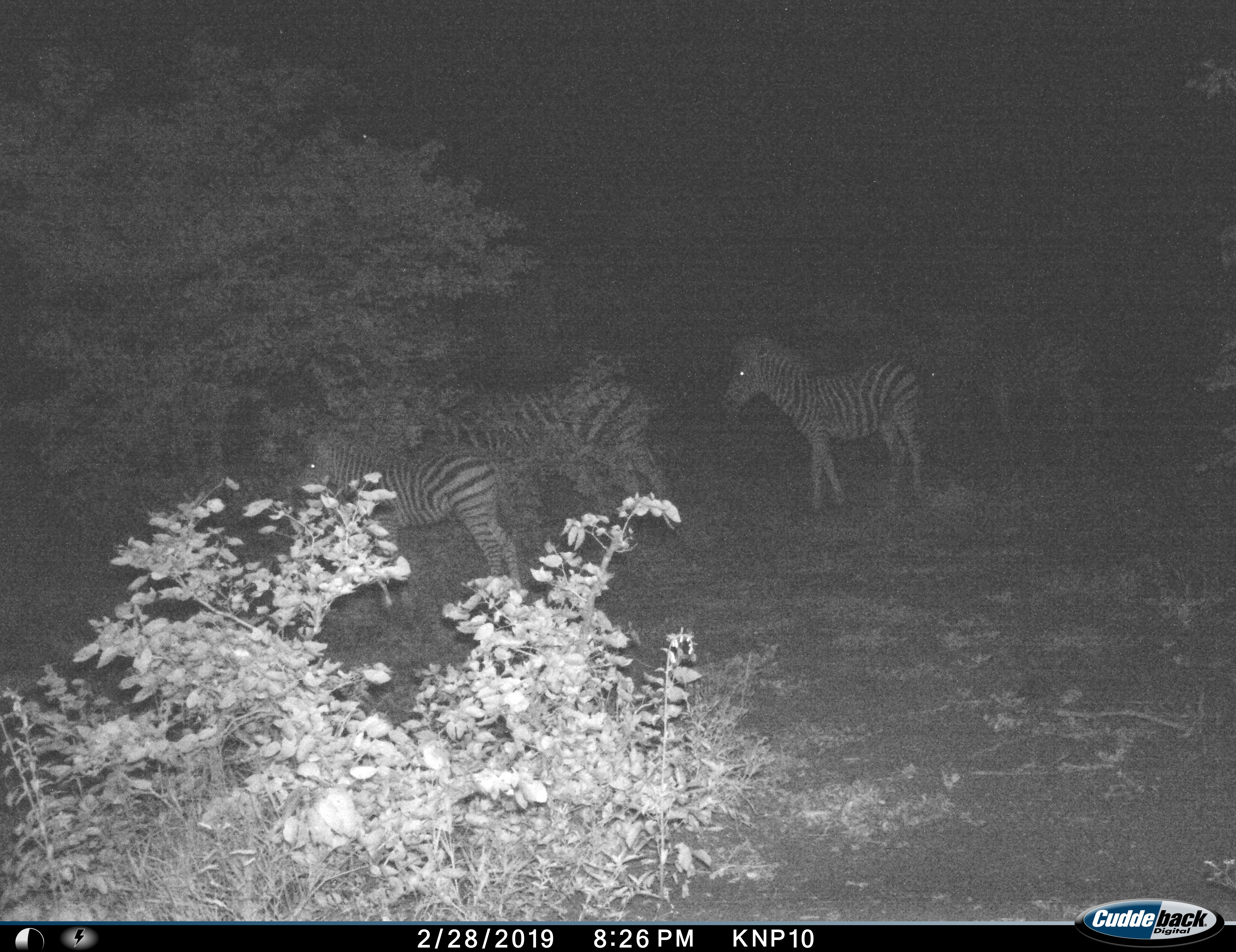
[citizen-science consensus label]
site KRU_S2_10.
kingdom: Animalia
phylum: Chordata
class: Mammalia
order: Perissodactyla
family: Equidae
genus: Equus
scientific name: Equus quagga burchellii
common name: burchell's zebra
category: zebraburchells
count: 5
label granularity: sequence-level